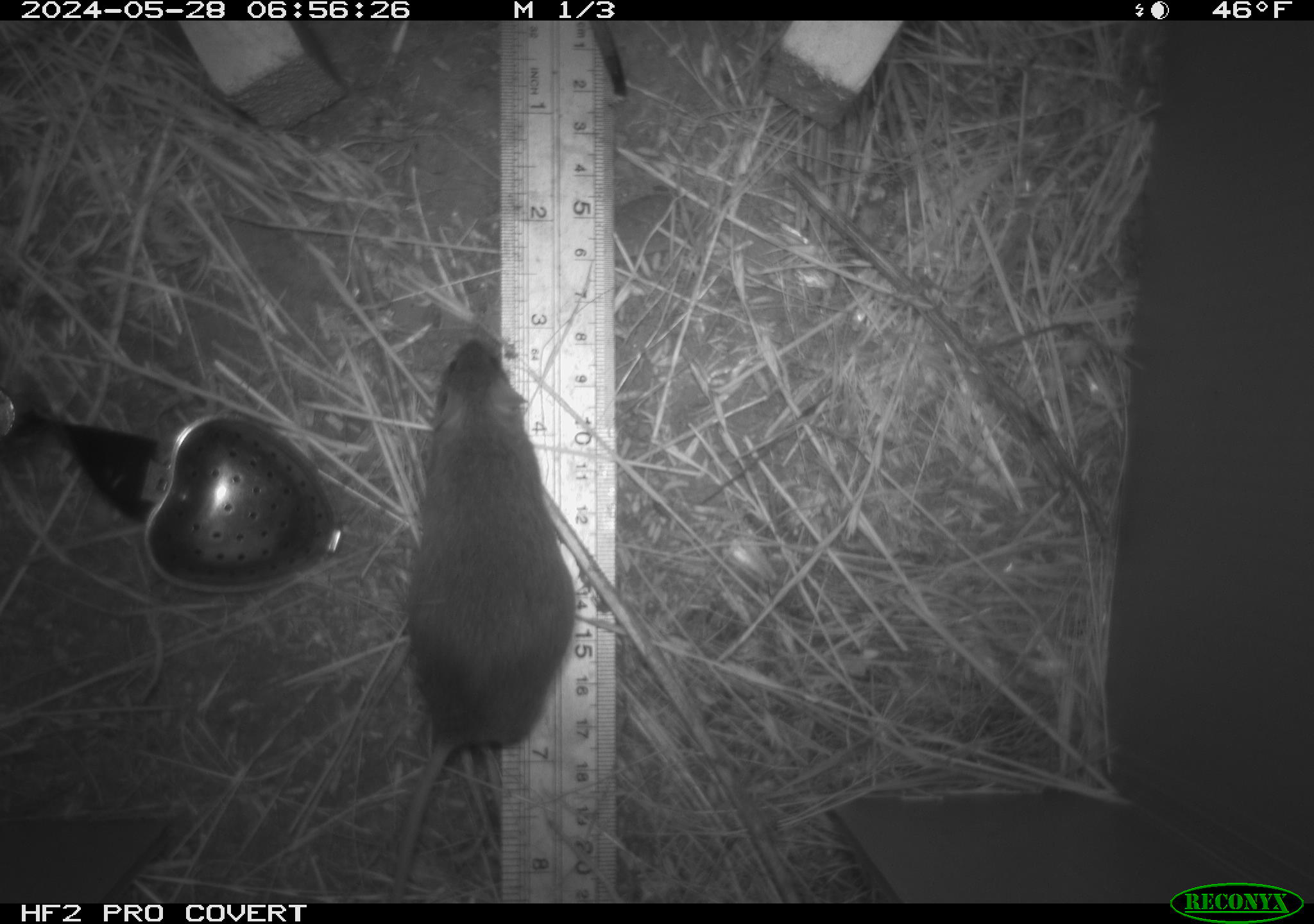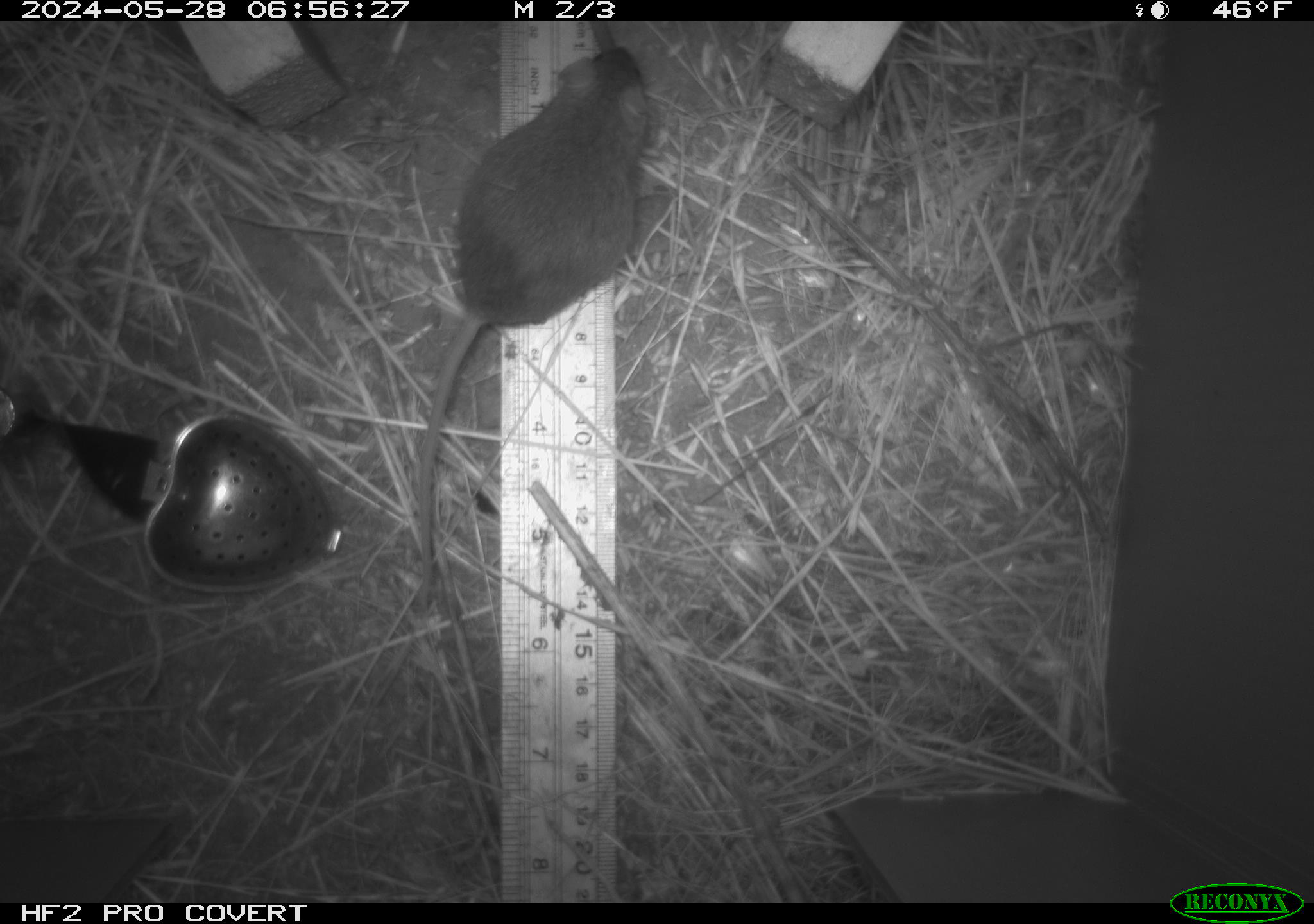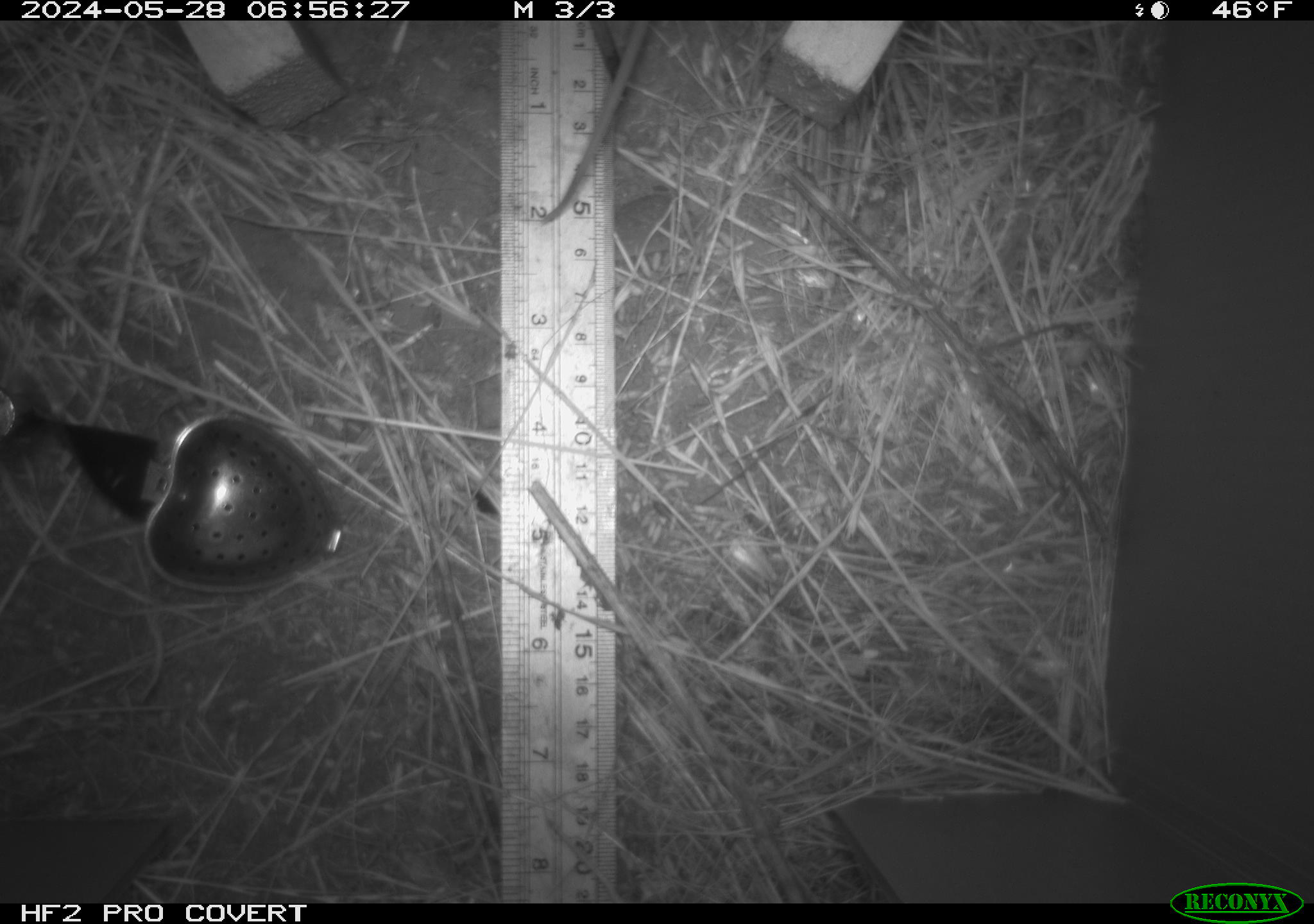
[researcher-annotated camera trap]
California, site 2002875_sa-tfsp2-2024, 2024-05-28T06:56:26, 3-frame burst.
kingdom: Animalia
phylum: Chordata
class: Mammalia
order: Rodentia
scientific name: Rodentia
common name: mouse species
Mouse species (Rodentia).